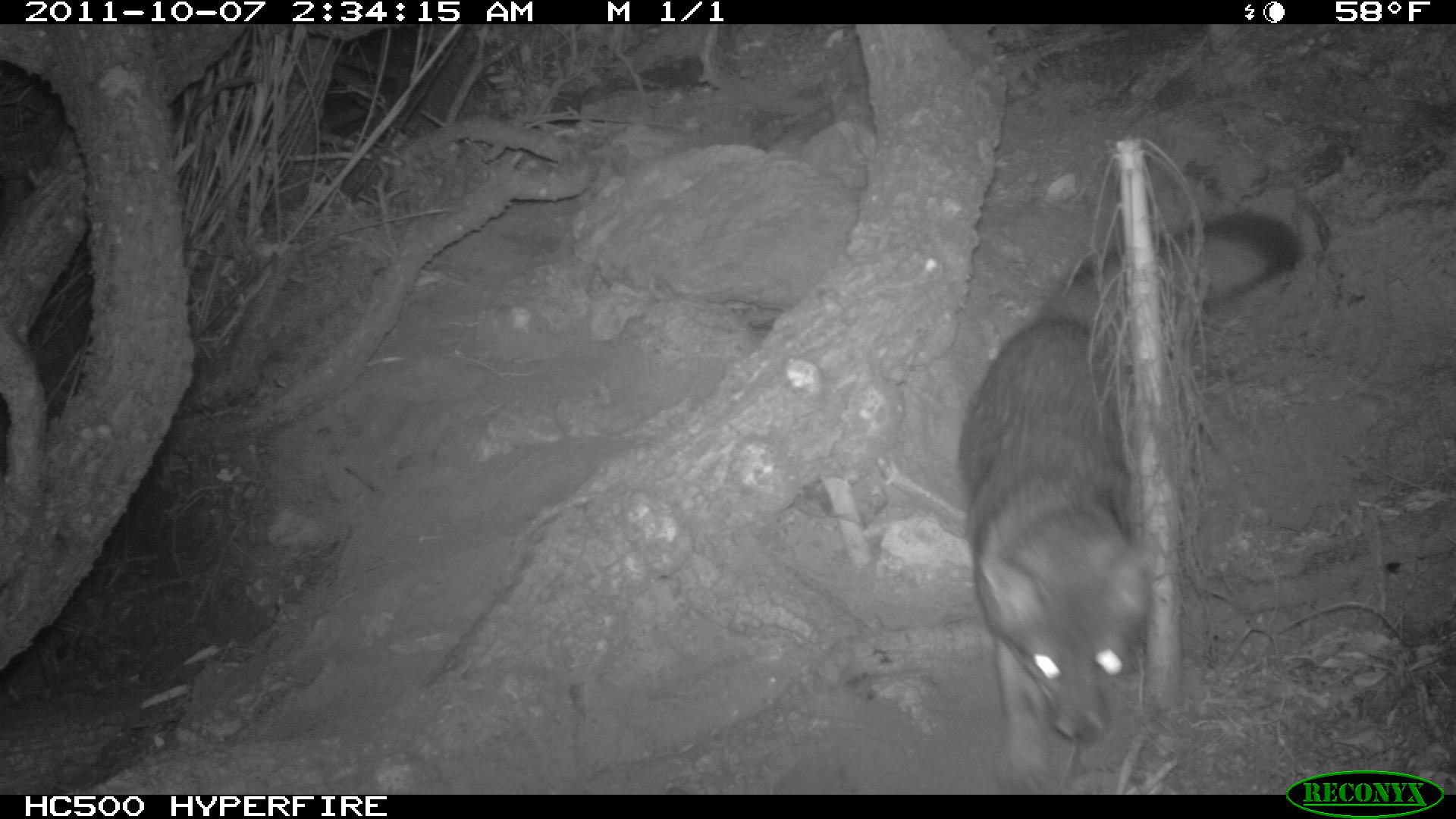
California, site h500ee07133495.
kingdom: Animalia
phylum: Chordata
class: Mammalia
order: Carnivora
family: Canidae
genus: Urocyon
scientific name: Urocyon littoralis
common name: island fox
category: fox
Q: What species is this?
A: Fox (island fox) (Urocyon littoralis).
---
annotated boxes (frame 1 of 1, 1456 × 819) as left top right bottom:
fox: 959 215 1298 800